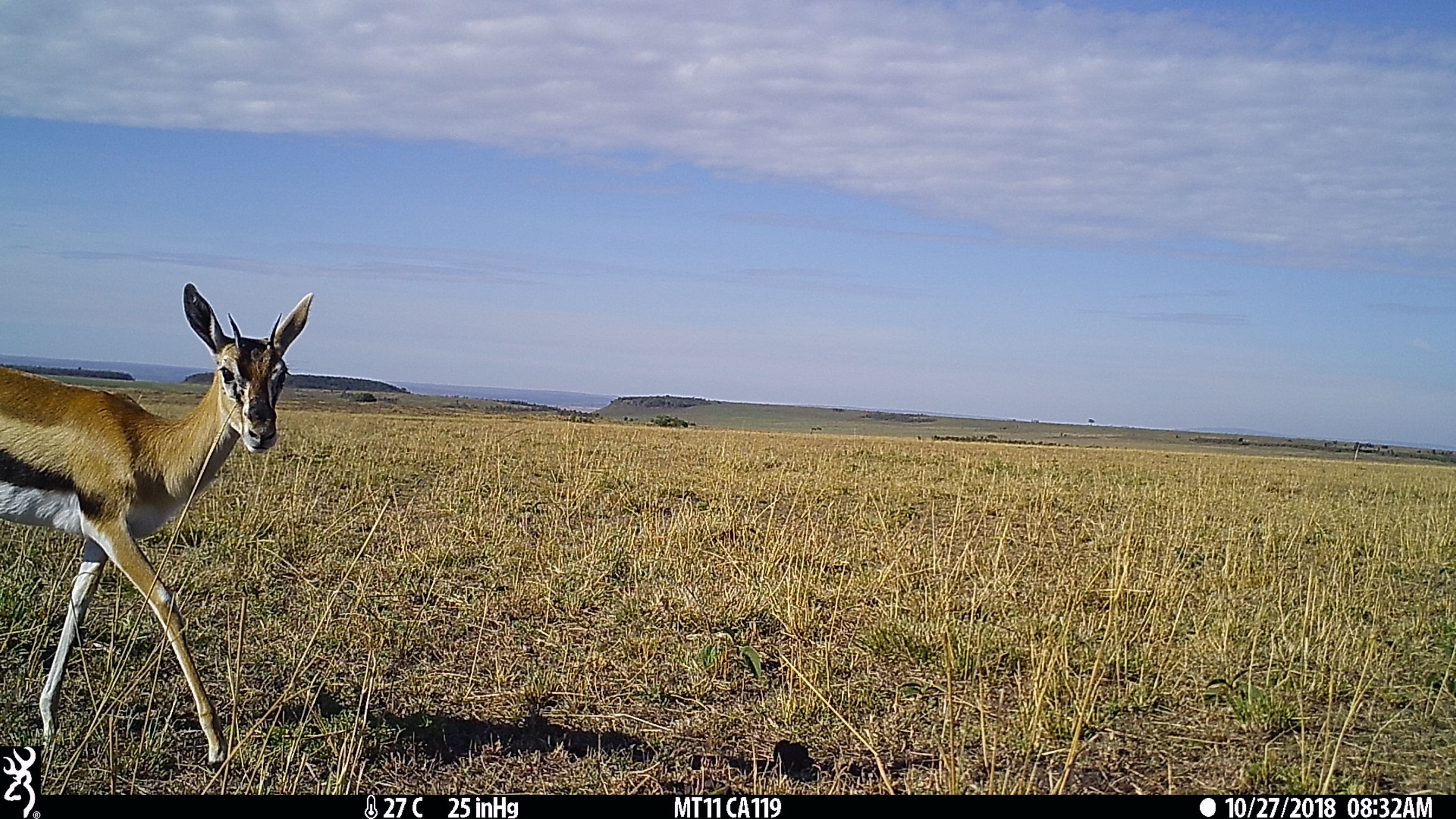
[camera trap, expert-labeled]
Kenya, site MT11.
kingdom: Animalia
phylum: Chordata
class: Mammalia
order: Artiodactyla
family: Bovidae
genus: Eudorcas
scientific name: Eudorcas thomsonii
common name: thomon's gazelle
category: gazelle thomsons